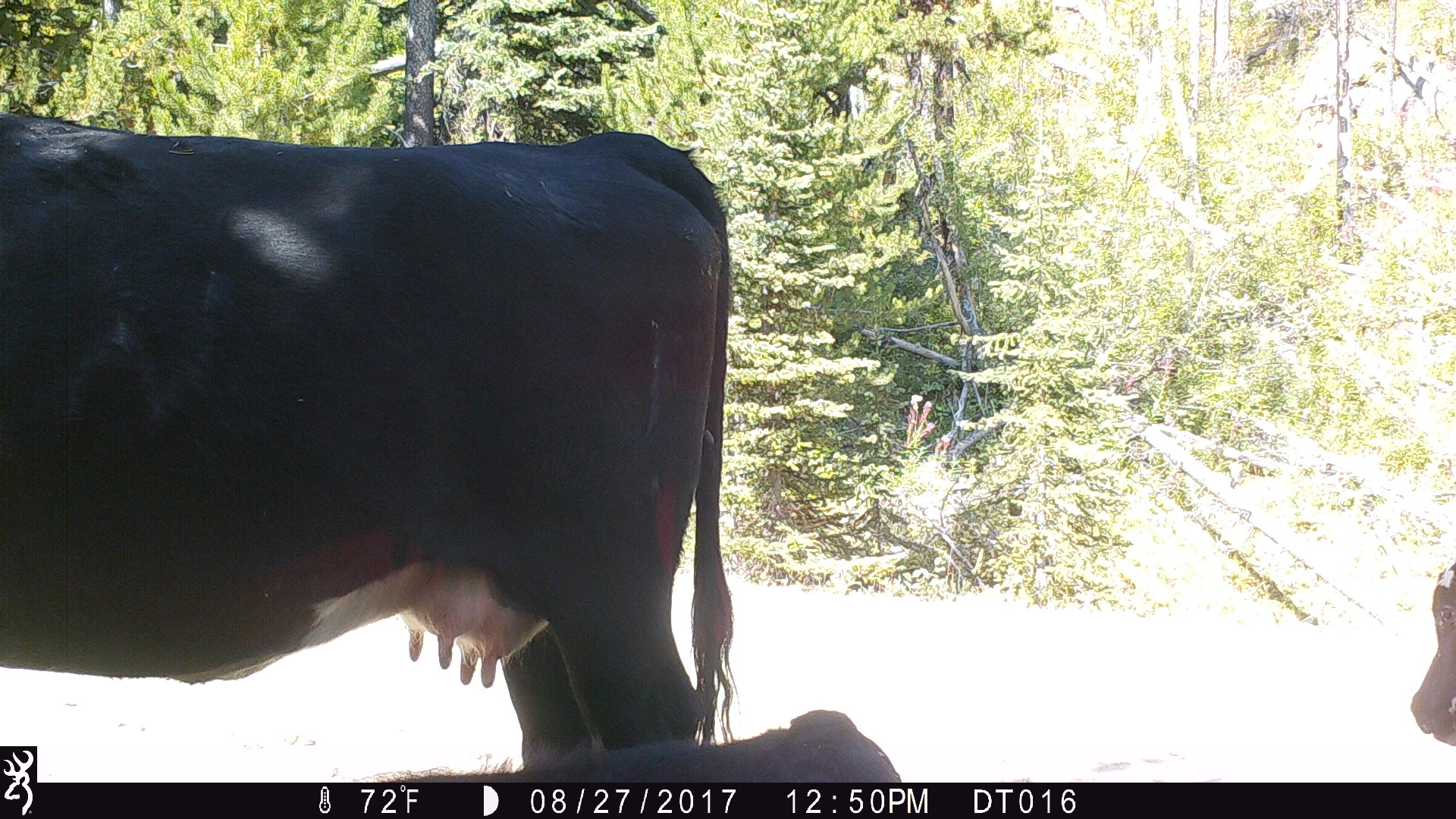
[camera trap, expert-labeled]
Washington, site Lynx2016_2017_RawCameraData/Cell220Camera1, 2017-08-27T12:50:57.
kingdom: Animalia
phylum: Chordata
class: Mammalia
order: Artiodactyla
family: Bovidae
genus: Bos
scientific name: Bos taurus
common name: domestic cattle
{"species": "domestic cattle (Bos taurus)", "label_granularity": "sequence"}